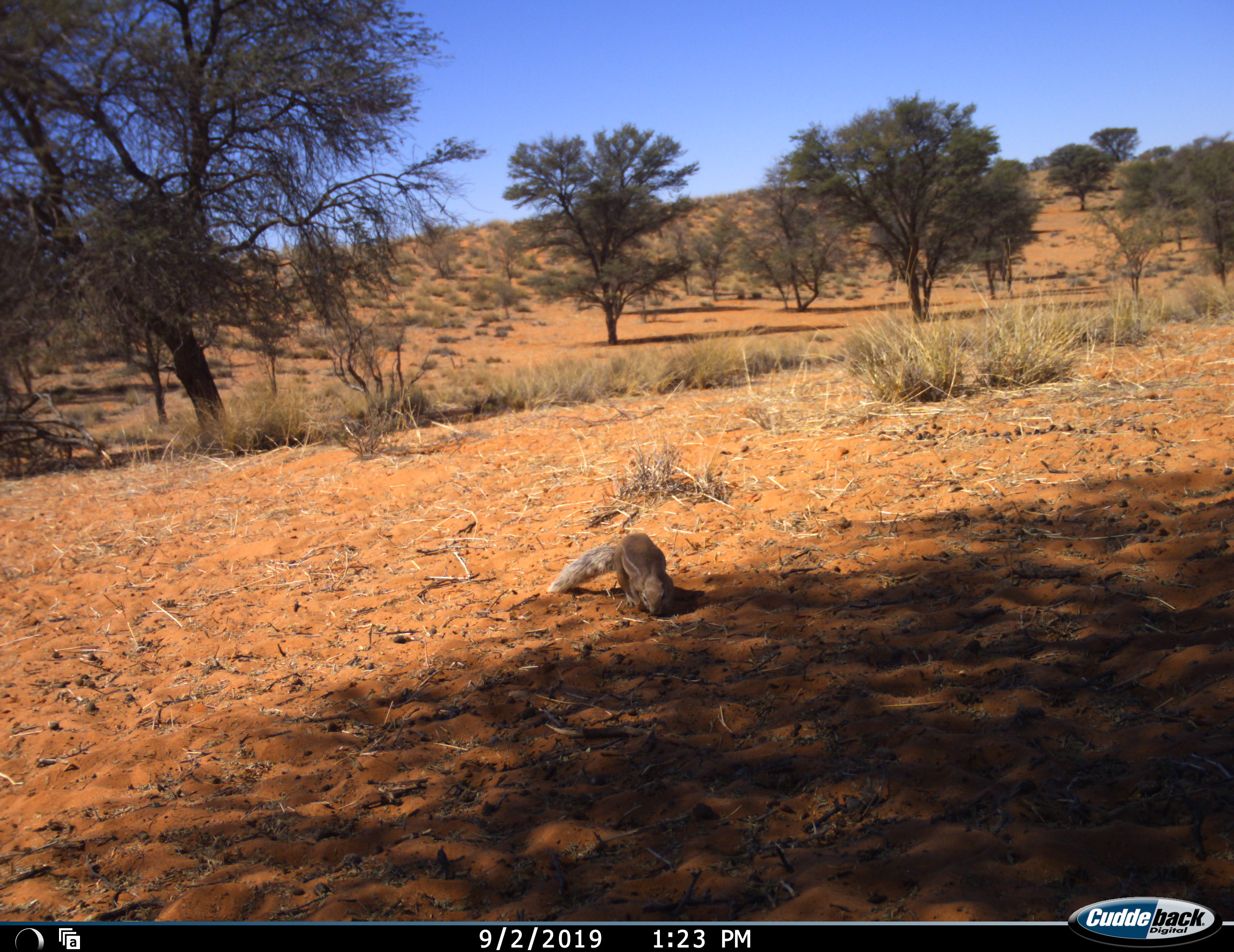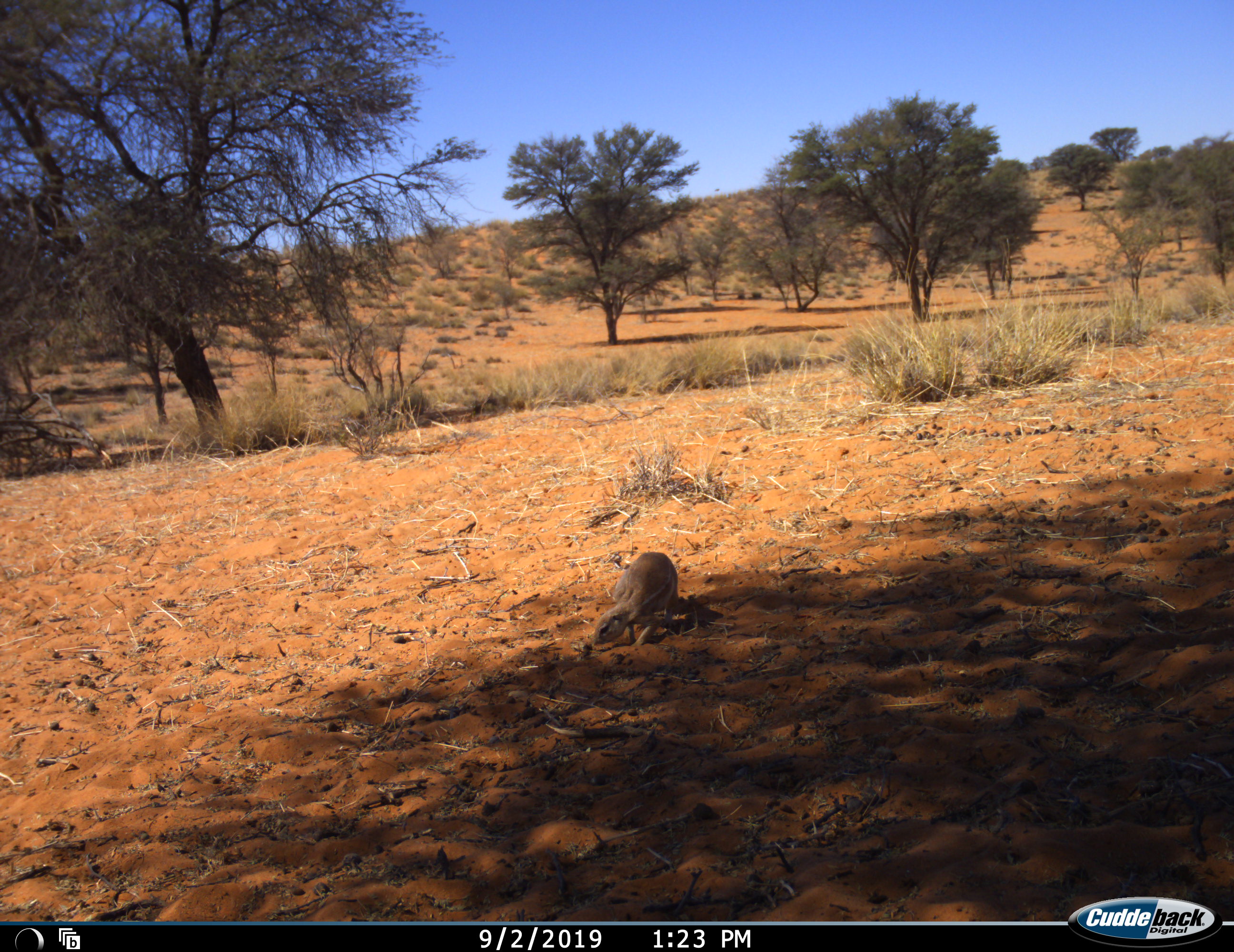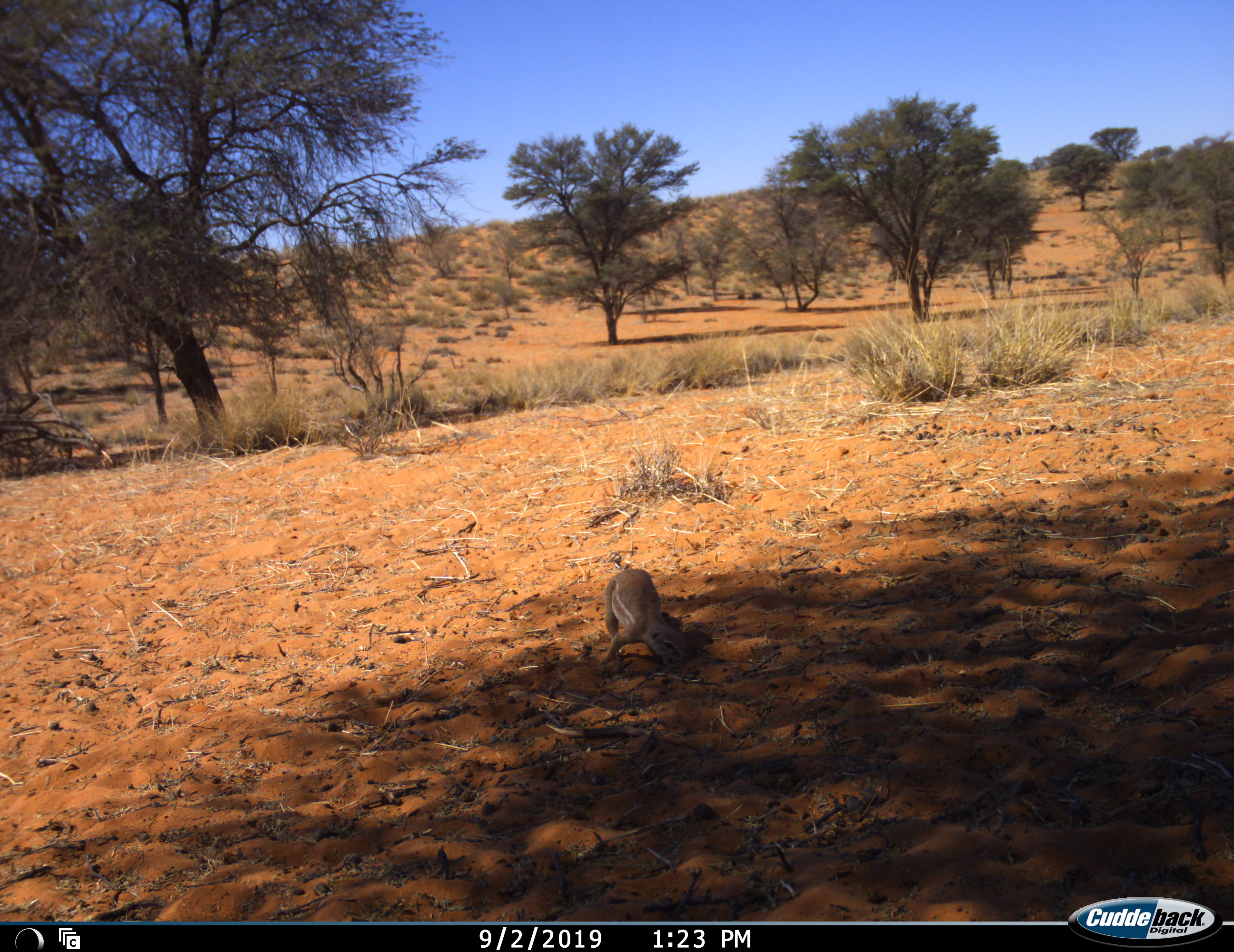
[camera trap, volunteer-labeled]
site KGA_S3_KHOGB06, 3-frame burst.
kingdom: Animalia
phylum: Chordata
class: Mammalia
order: Rodentia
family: Sciuridae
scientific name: Sciuridae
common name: ground squirrel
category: squirrelground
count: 1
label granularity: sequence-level